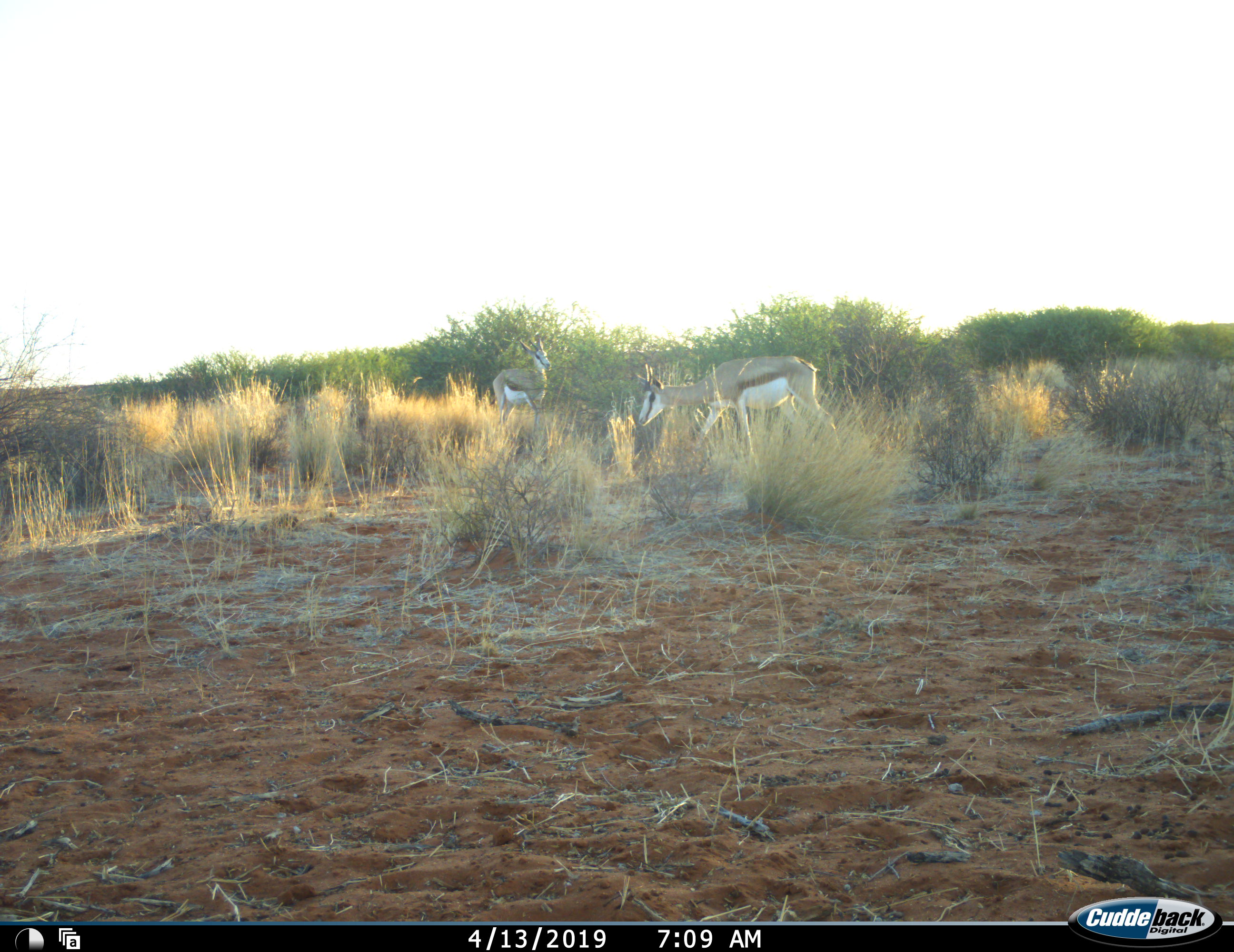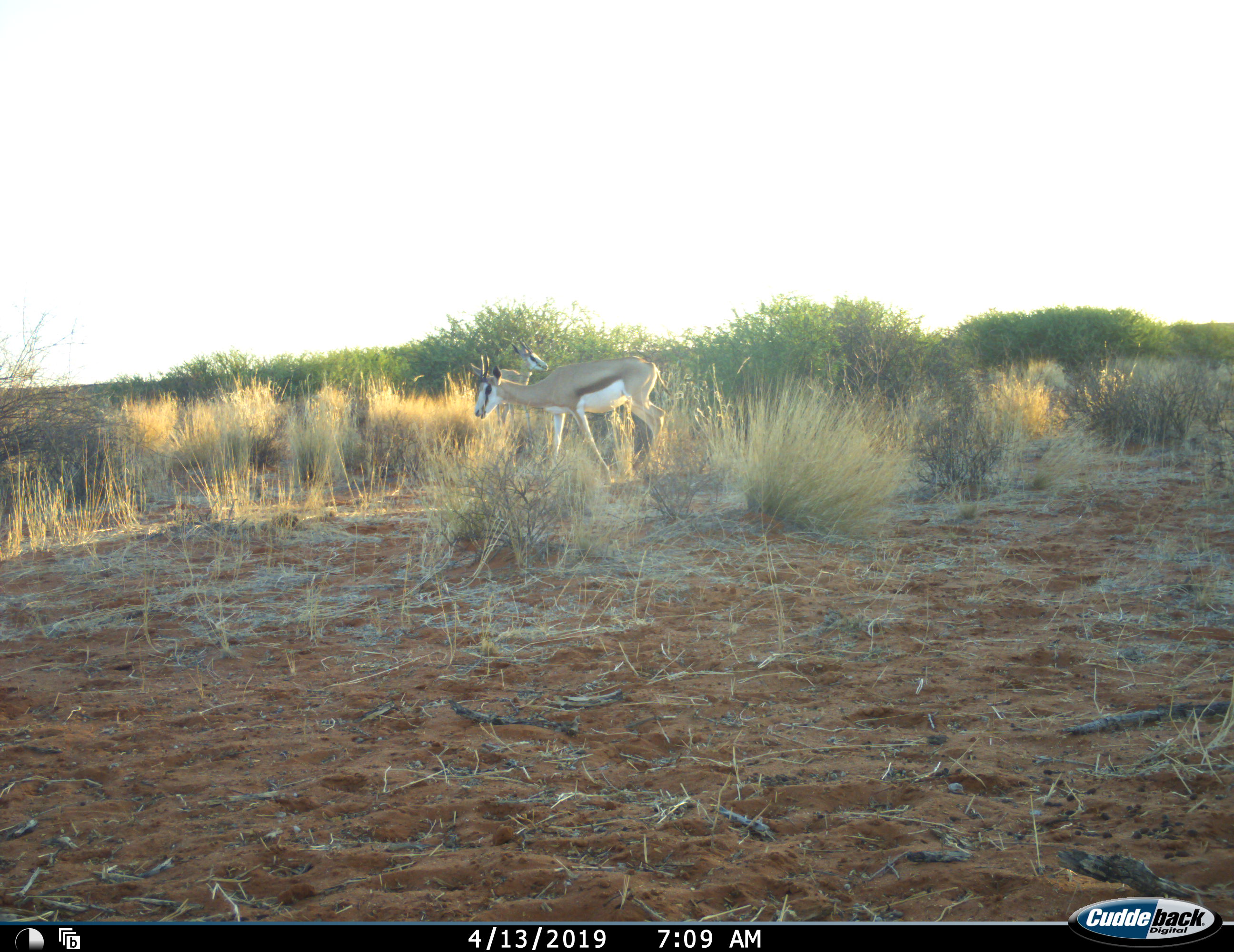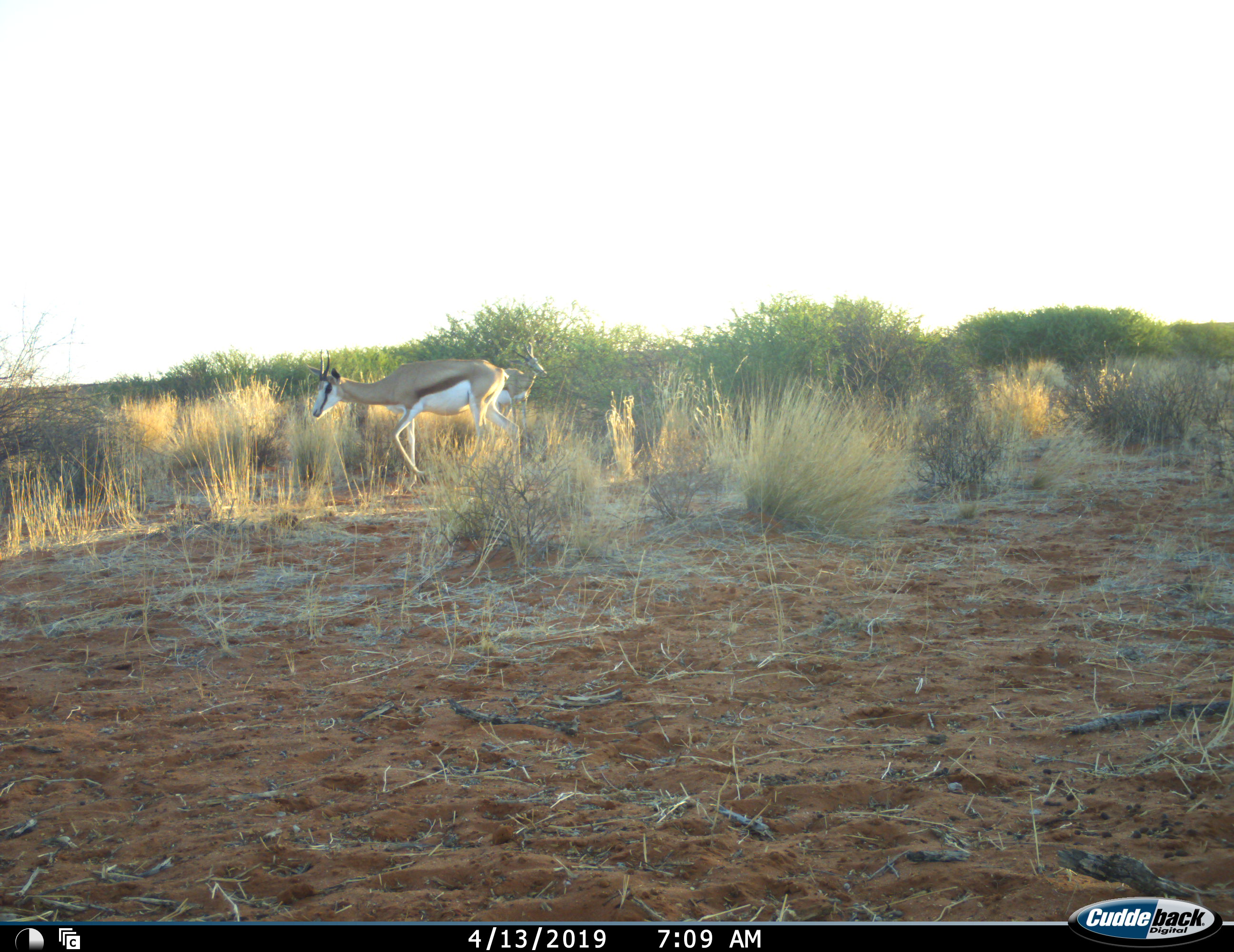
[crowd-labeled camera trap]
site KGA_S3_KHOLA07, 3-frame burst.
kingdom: Animalia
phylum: Chordata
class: Mammalia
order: Artiodactyla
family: Bovidae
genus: Antidorcas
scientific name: Antidorcas marsupialis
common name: springbok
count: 2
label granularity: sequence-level